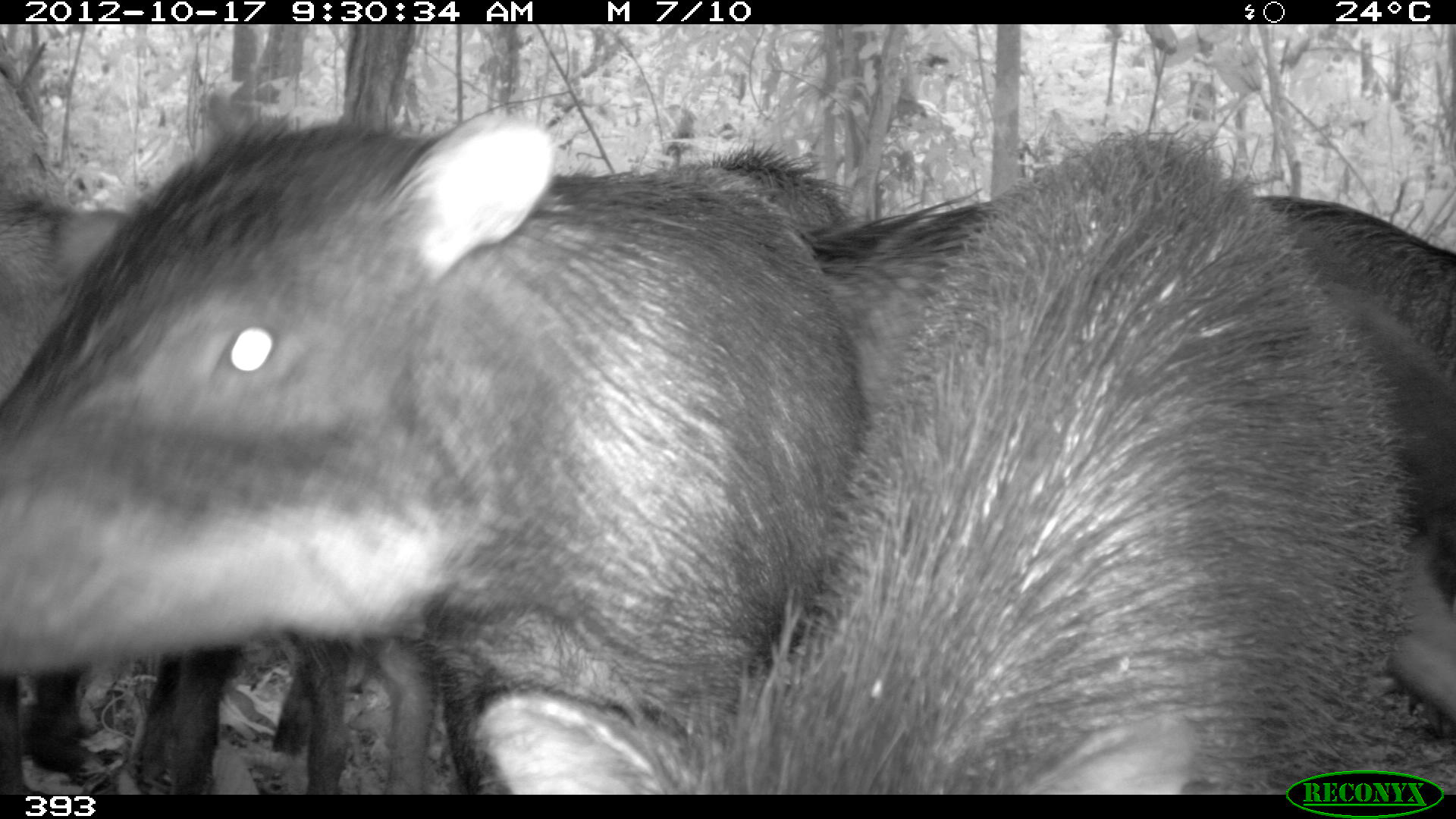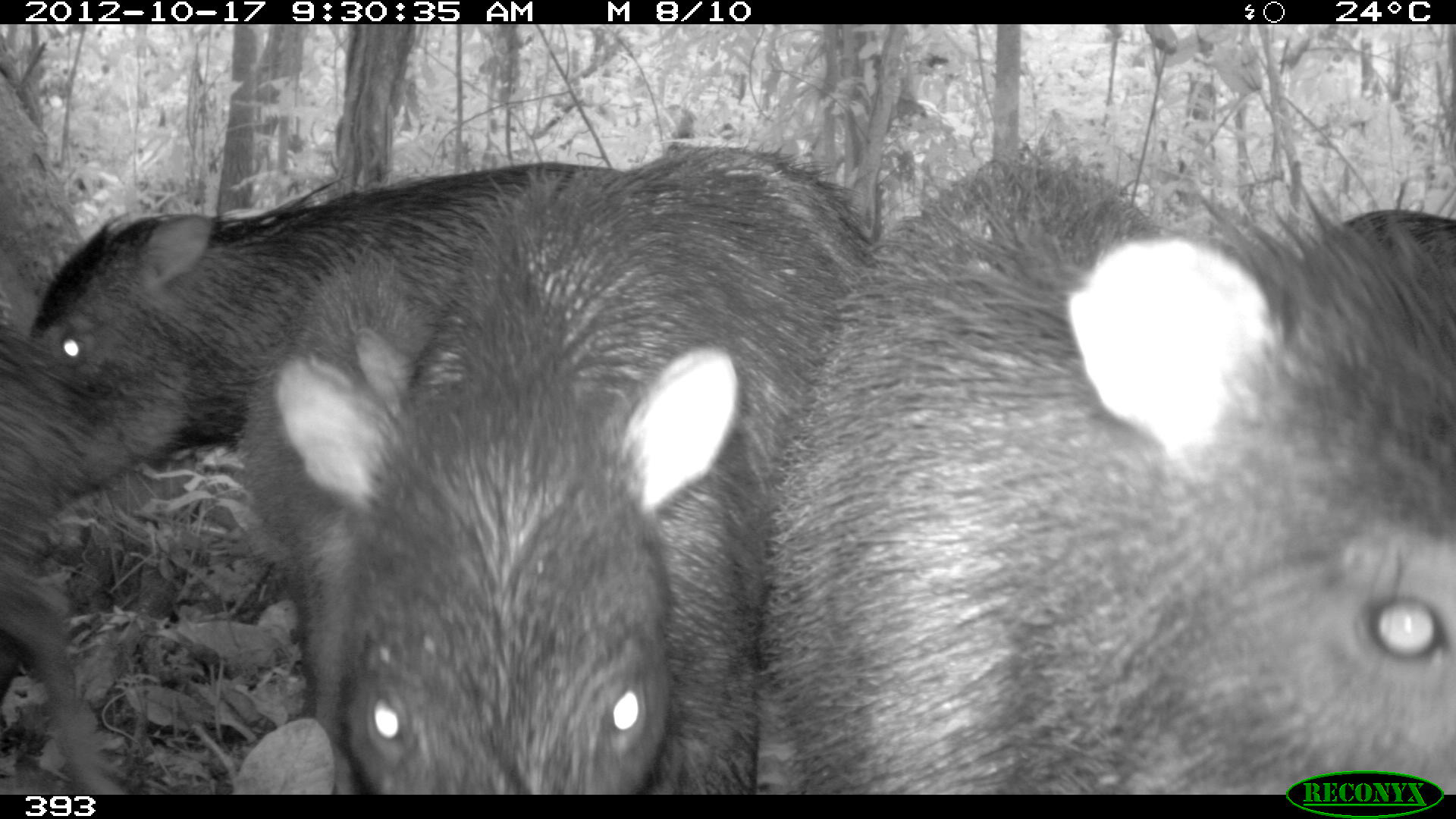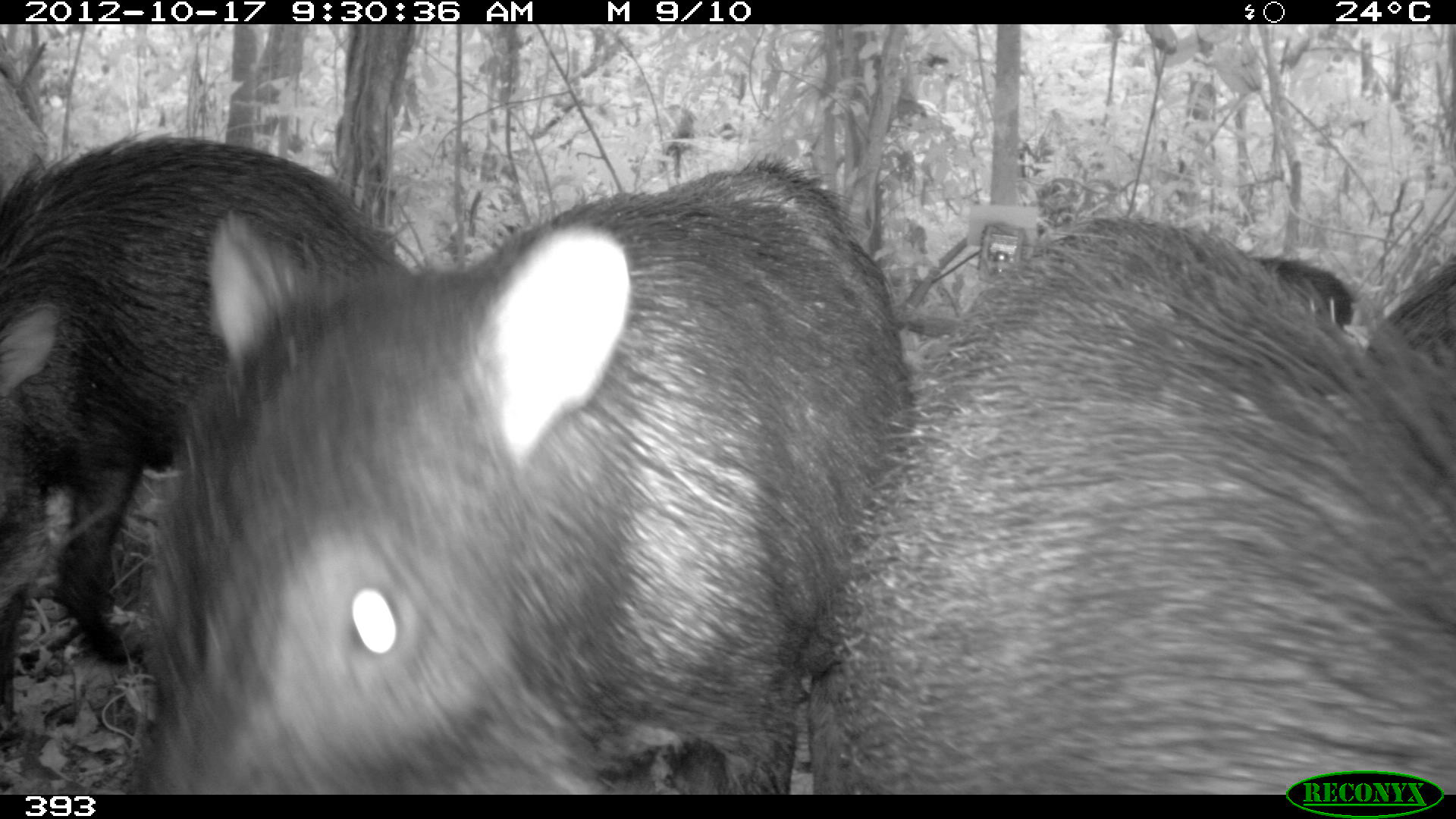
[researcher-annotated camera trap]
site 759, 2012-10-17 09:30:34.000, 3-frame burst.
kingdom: Animalia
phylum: Chordata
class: Mammalia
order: Artiodactyla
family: Tayassuidae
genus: Tayassu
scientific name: Tayassu pecari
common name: white-lipped peccary